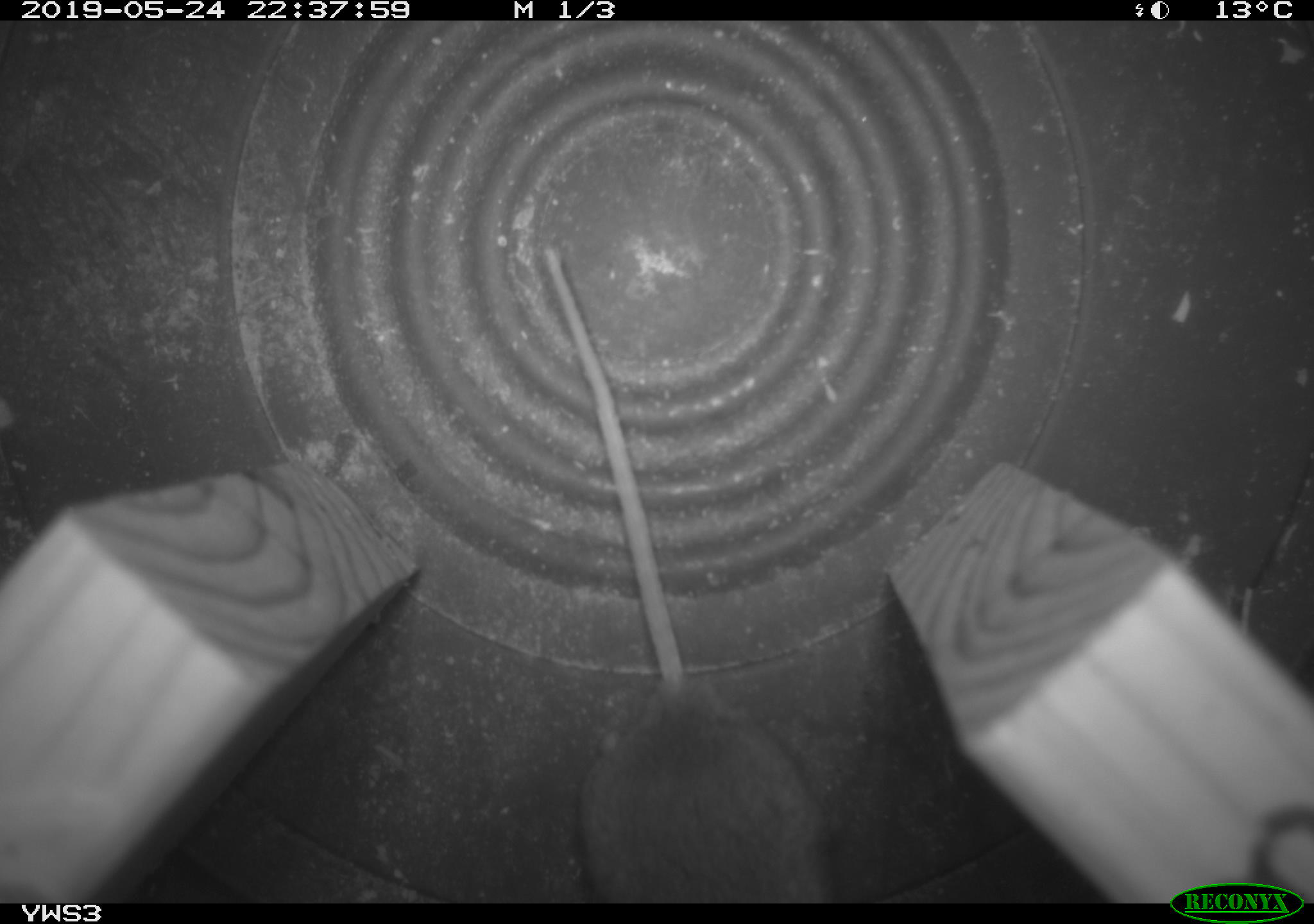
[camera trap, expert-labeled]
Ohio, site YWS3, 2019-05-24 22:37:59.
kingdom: Animalia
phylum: Chordata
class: Mammalia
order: Rodentia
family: Cricetidae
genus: Peromyscus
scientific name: Peromyscus leucopus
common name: white-footed mouse